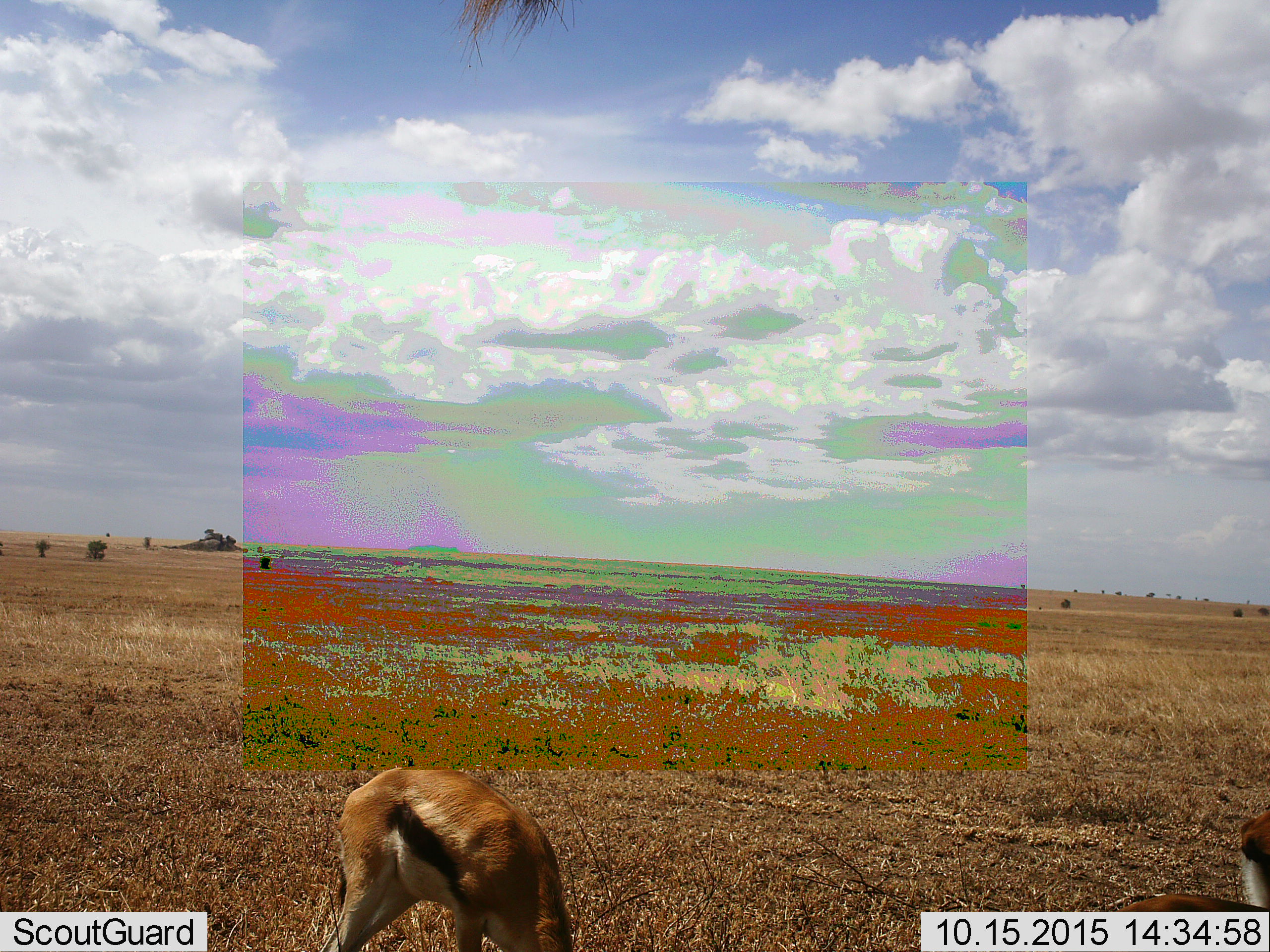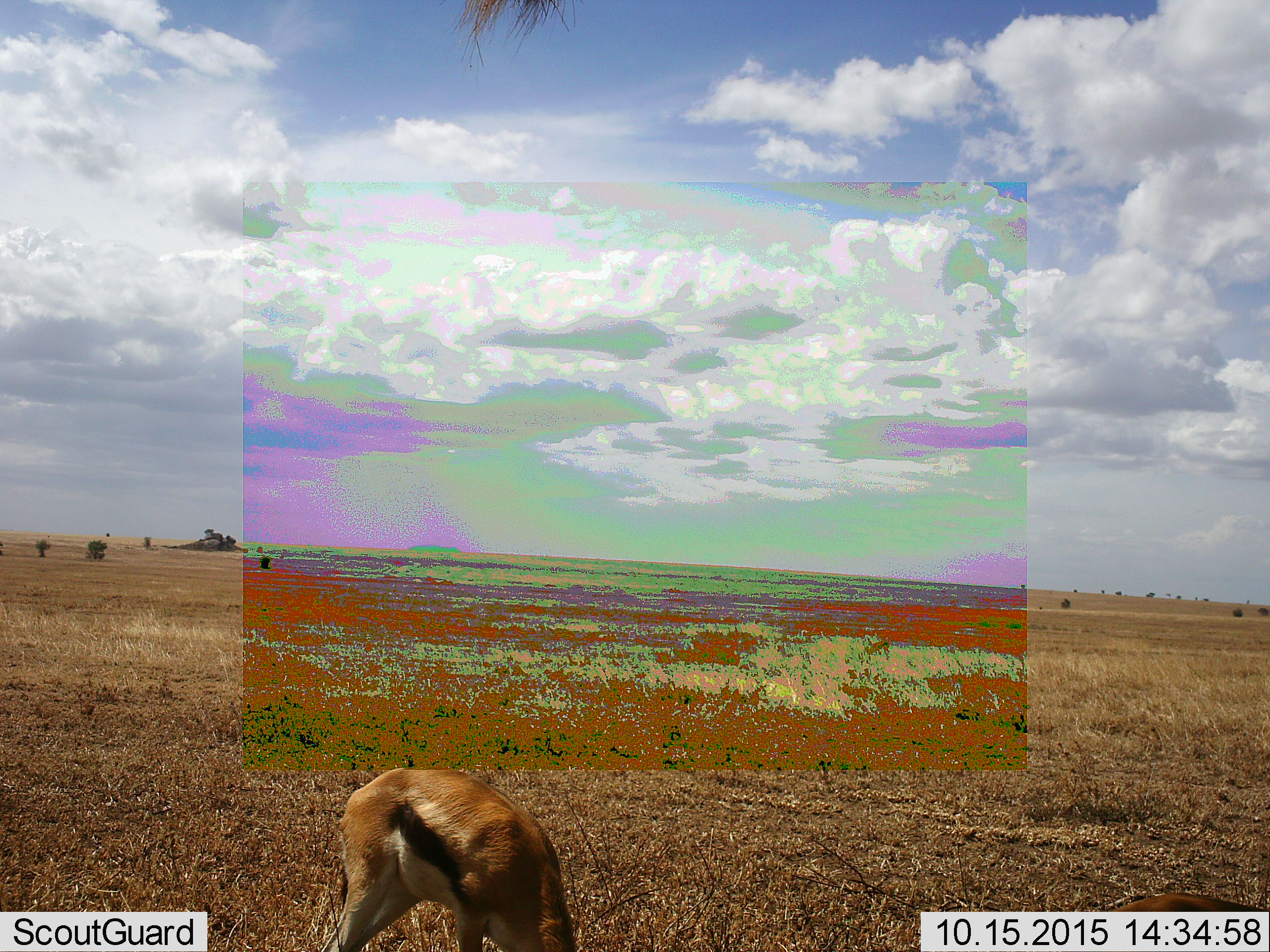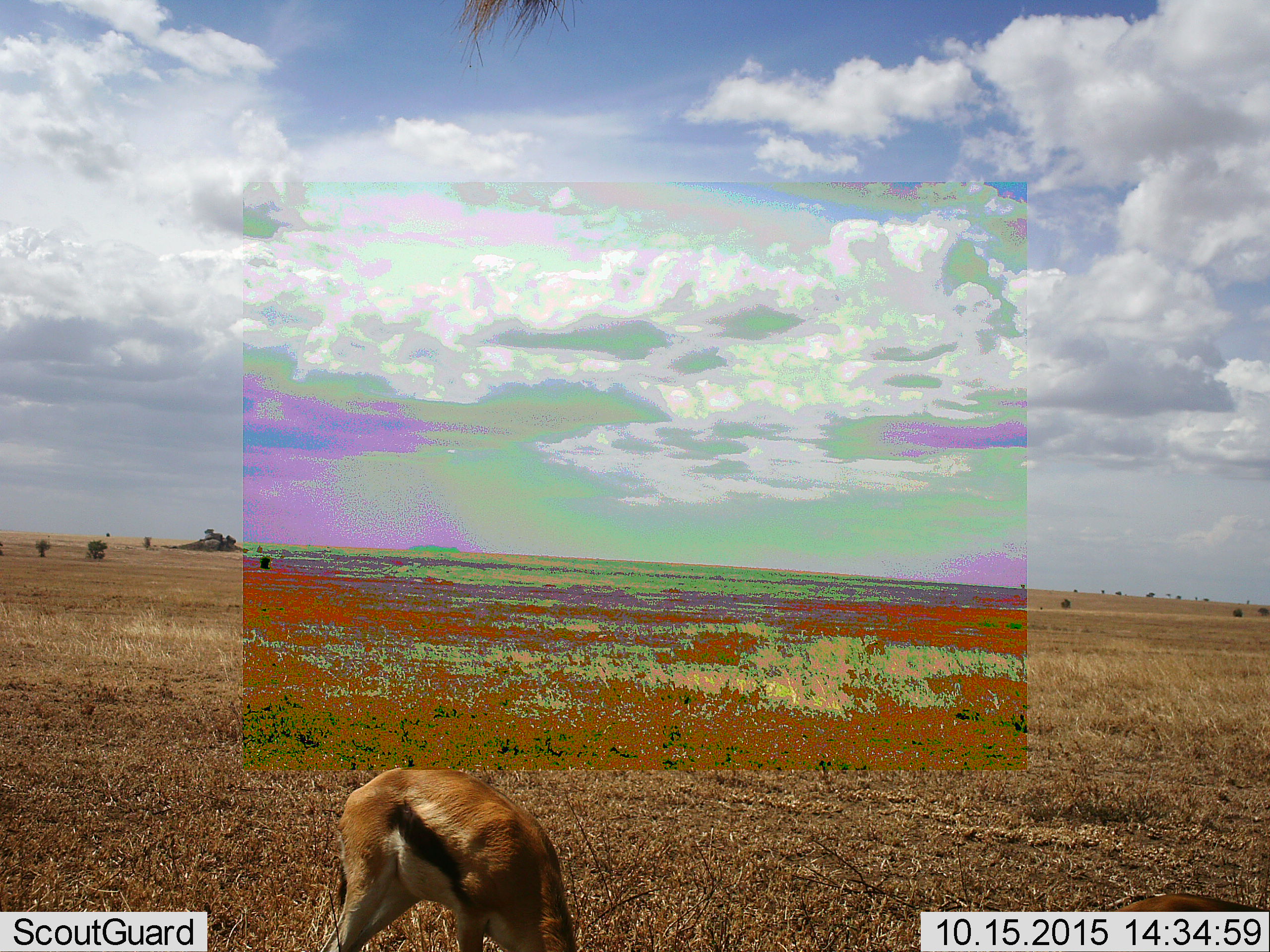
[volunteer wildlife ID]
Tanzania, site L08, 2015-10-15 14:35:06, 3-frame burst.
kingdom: Animalia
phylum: Chordata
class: Mammalia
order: Artiodactyla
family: Bovidae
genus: Eudorcas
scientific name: Eudorcas thomsonii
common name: thomson's gazelle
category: gazellethomsons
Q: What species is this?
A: Gazellethomsons (thomson's gazelle) (Eudorcas thomsonii).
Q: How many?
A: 3.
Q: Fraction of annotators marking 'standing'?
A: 29%.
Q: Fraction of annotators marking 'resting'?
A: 0%.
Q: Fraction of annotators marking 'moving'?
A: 43%.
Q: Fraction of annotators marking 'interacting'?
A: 0%.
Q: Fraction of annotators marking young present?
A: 0%.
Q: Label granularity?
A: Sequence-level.